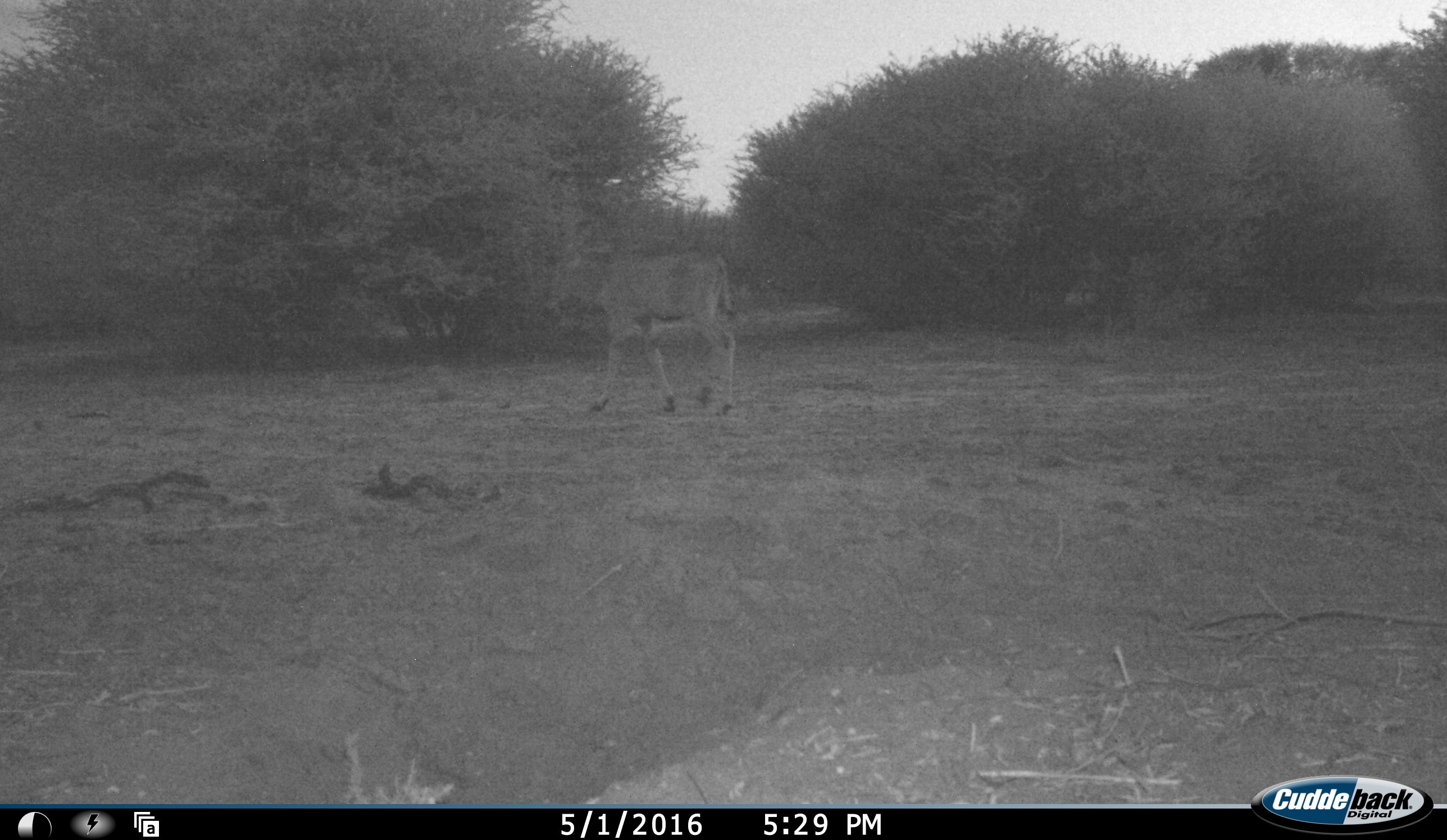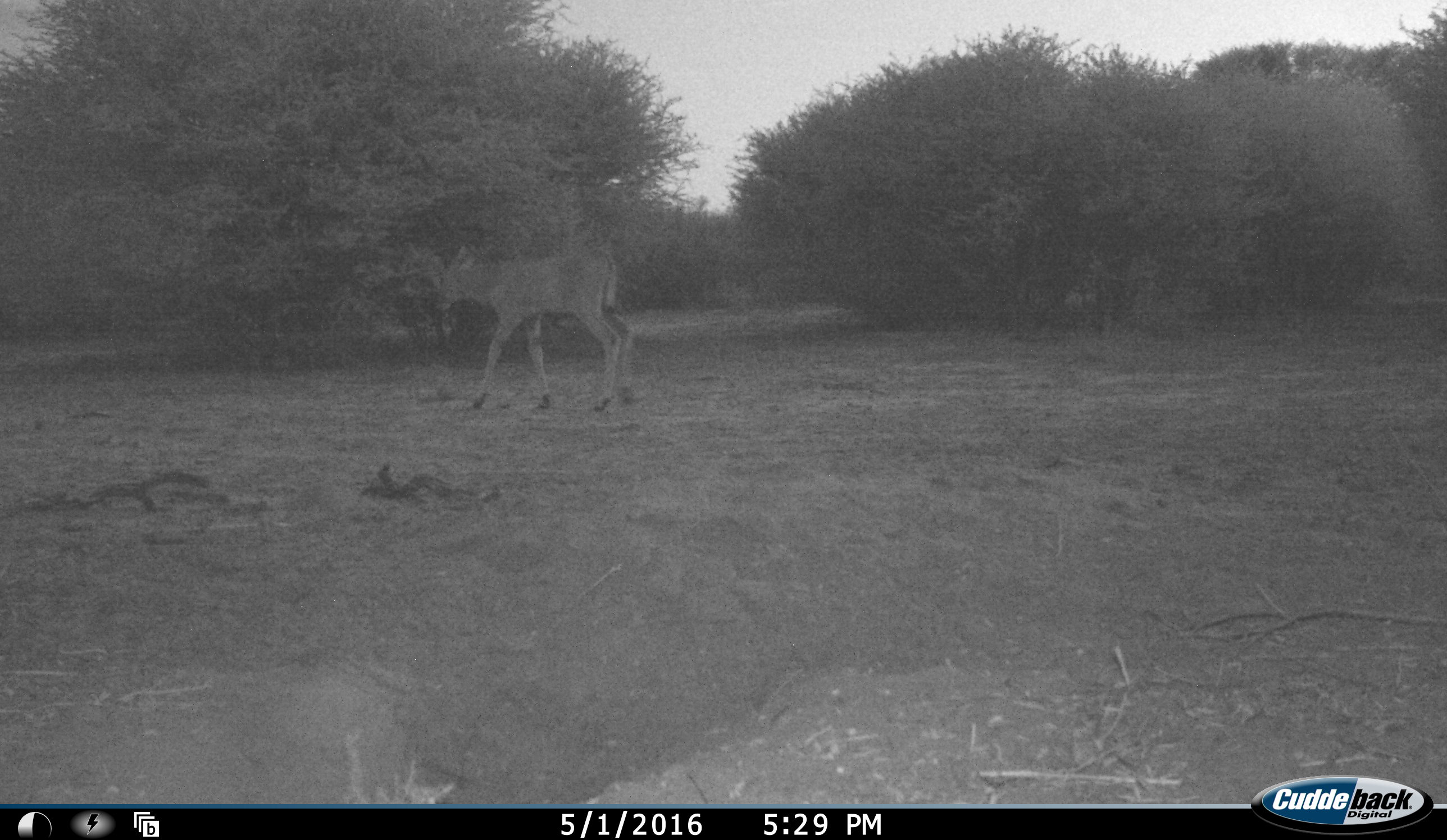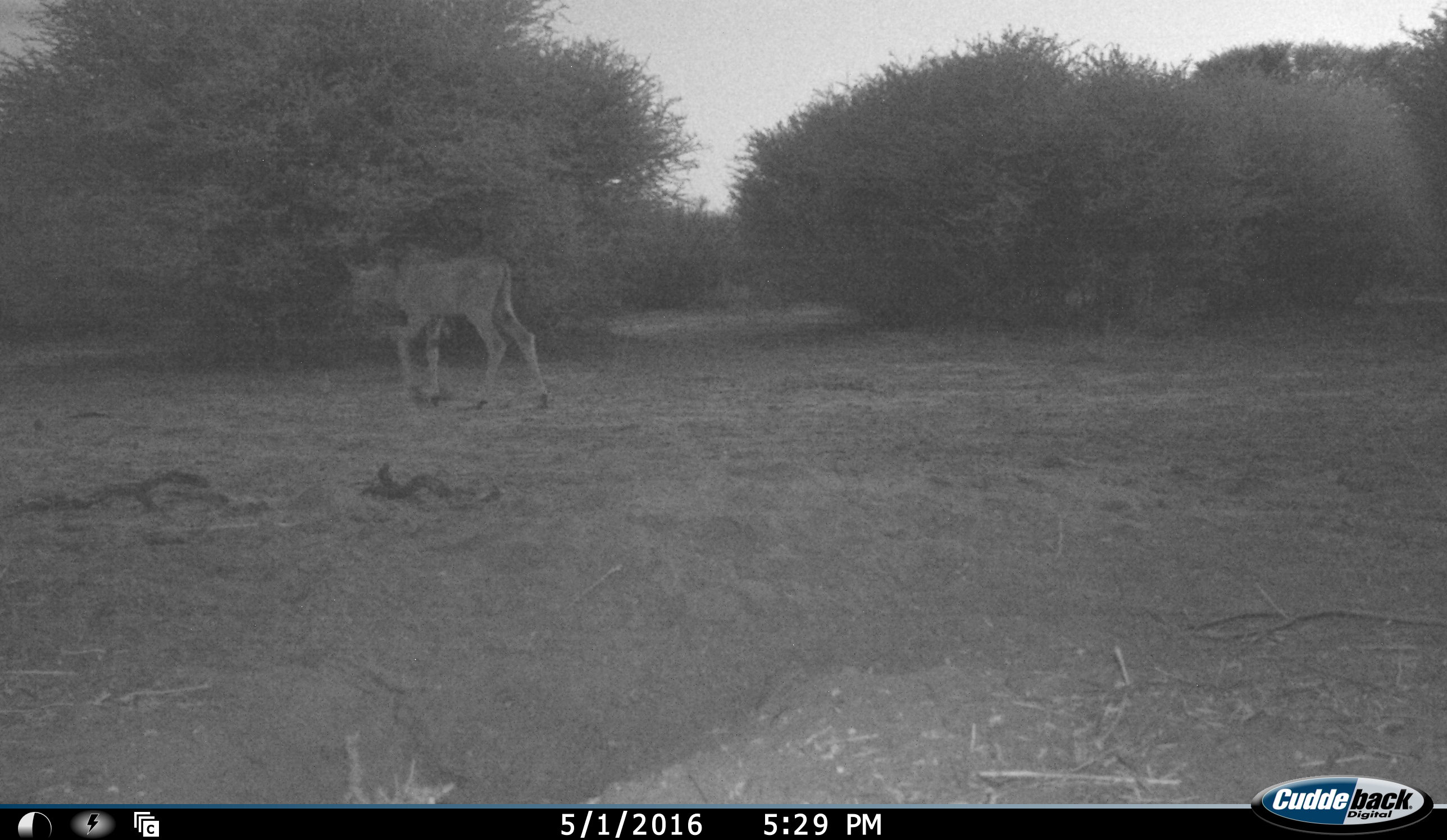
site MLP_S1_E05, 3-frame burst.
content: unidentified animal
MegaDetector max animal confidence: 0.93